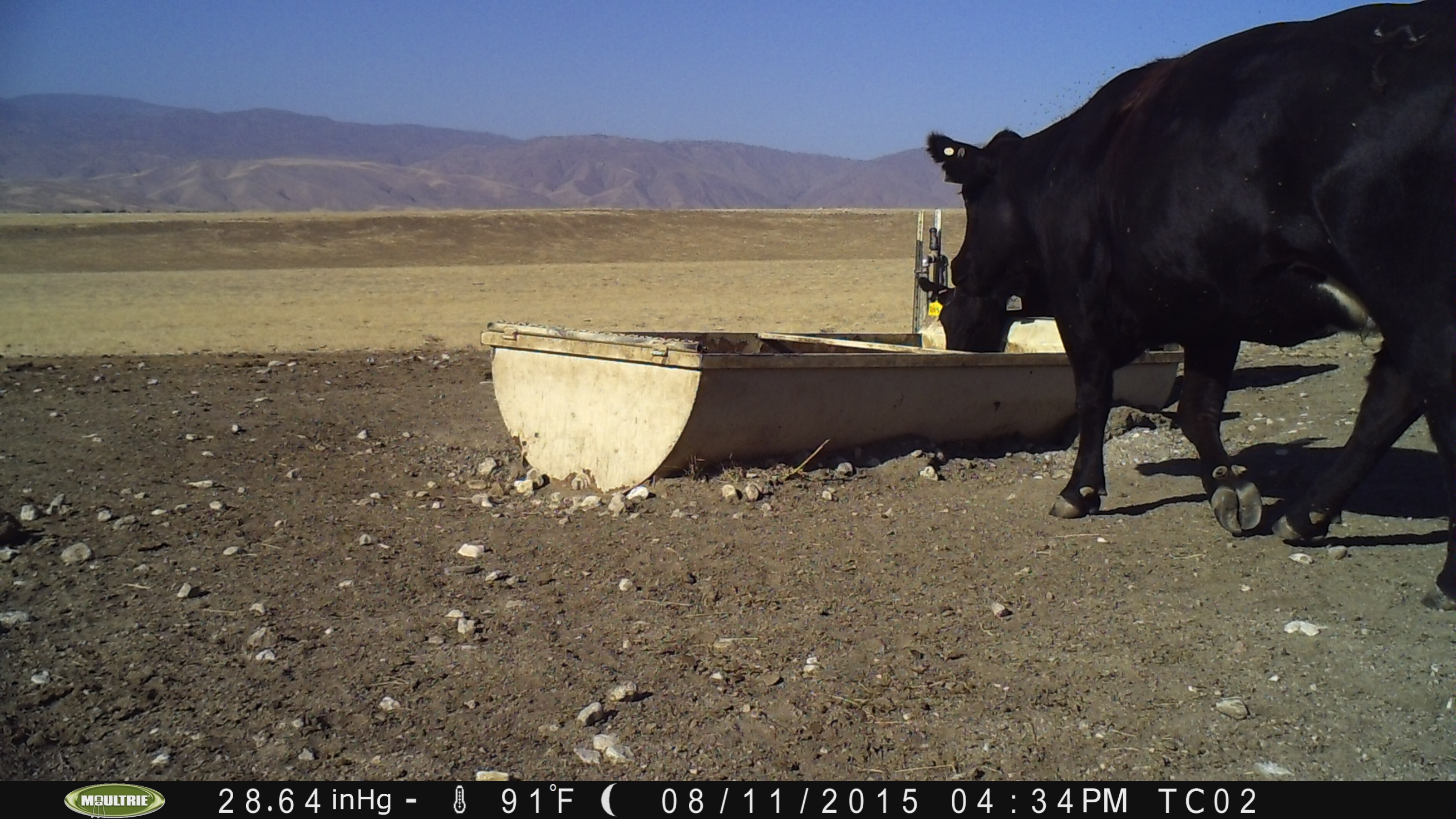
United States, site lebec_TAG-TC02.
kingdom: Animalia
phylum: Chordata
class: Mammalia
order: Artiodactyla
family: Bovidae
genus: Bos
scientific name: Bos taurus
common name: domestic cow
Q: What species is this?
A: Bos taurus (domestic cow).